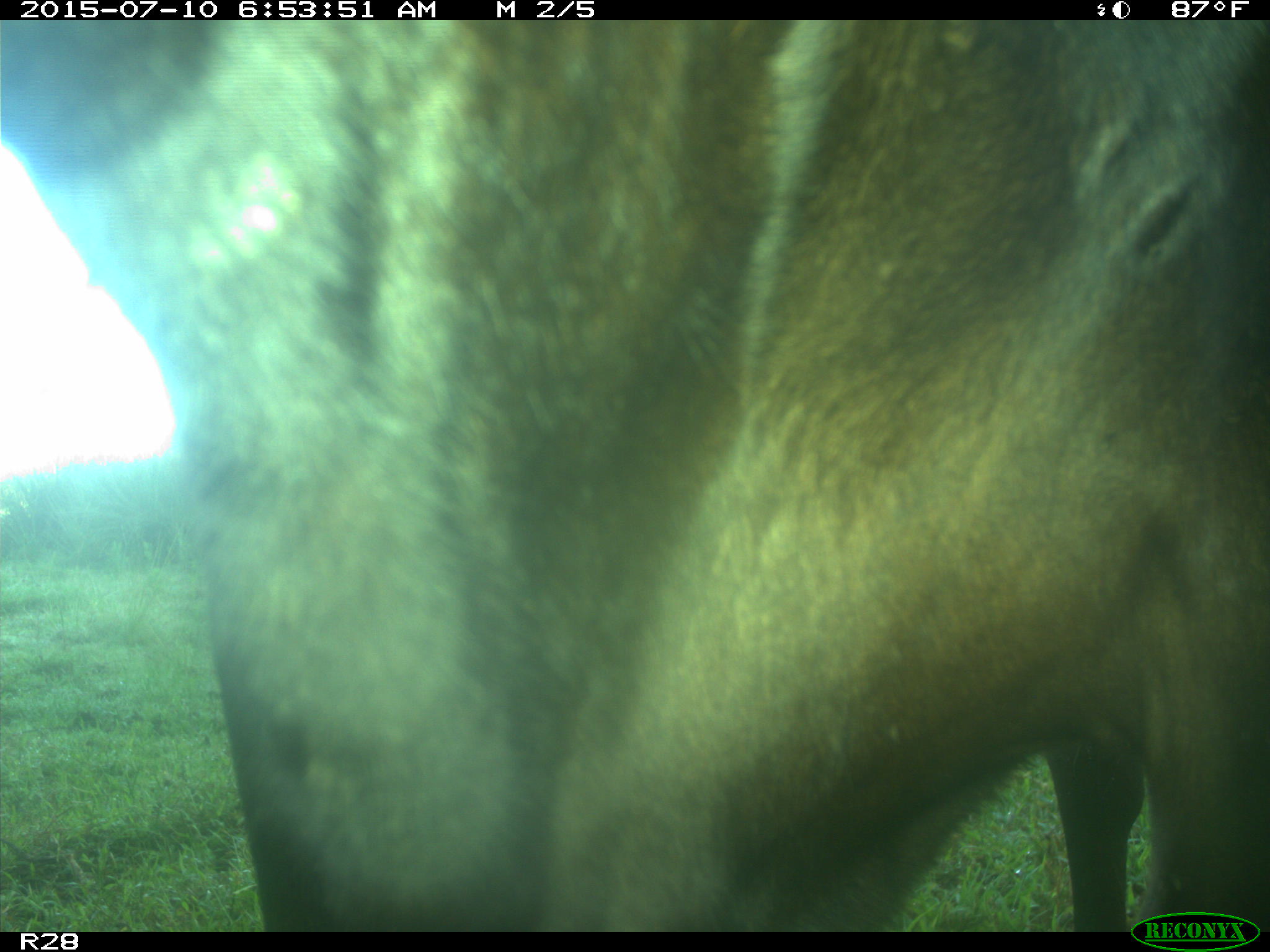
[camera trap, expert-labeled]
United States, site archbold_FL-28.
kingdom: Animalia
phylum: Chordata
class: Mammalia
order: Artiodactyla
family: Bovidae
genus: Bos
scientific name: Bos taurus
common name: domestic cow